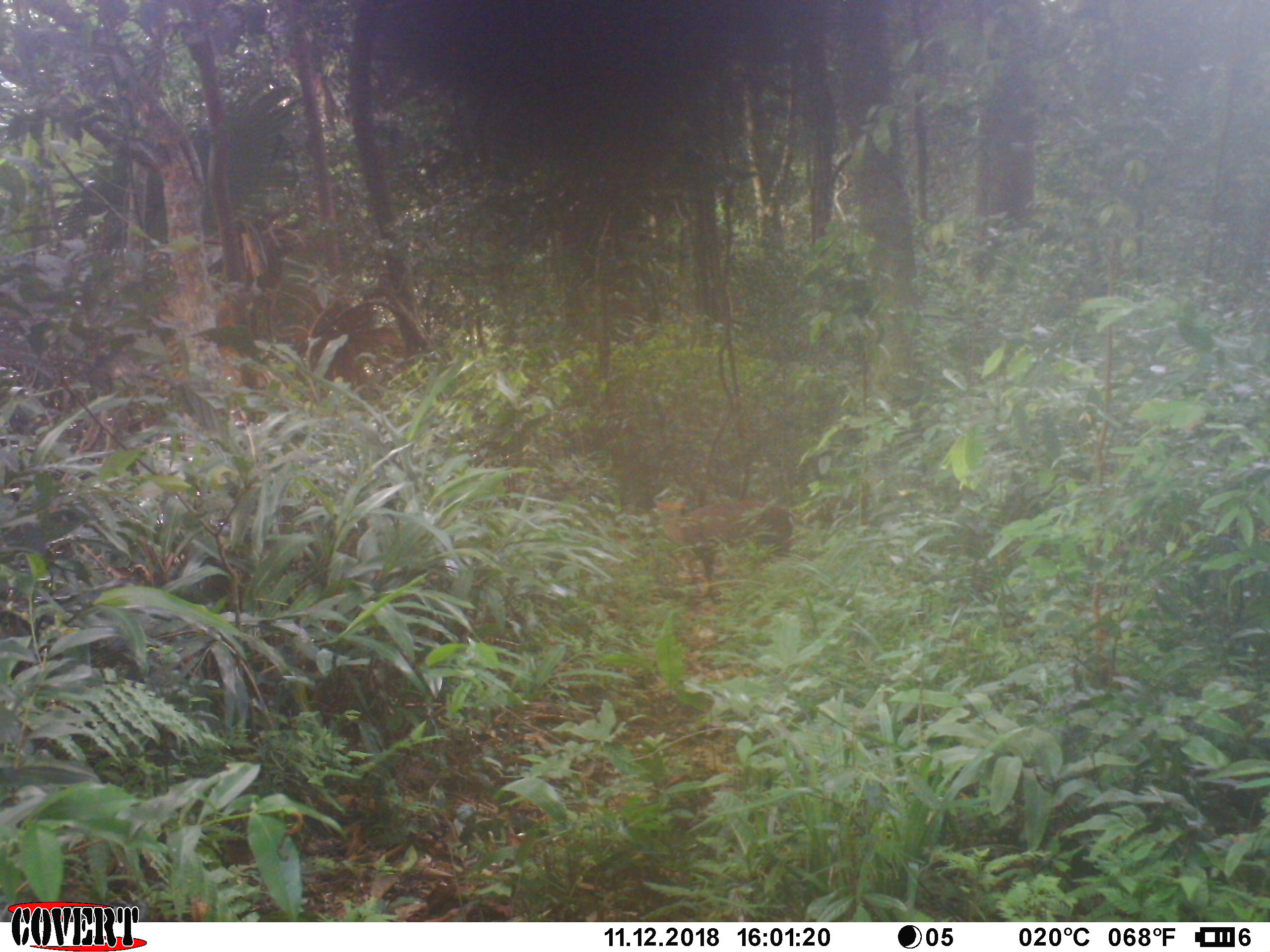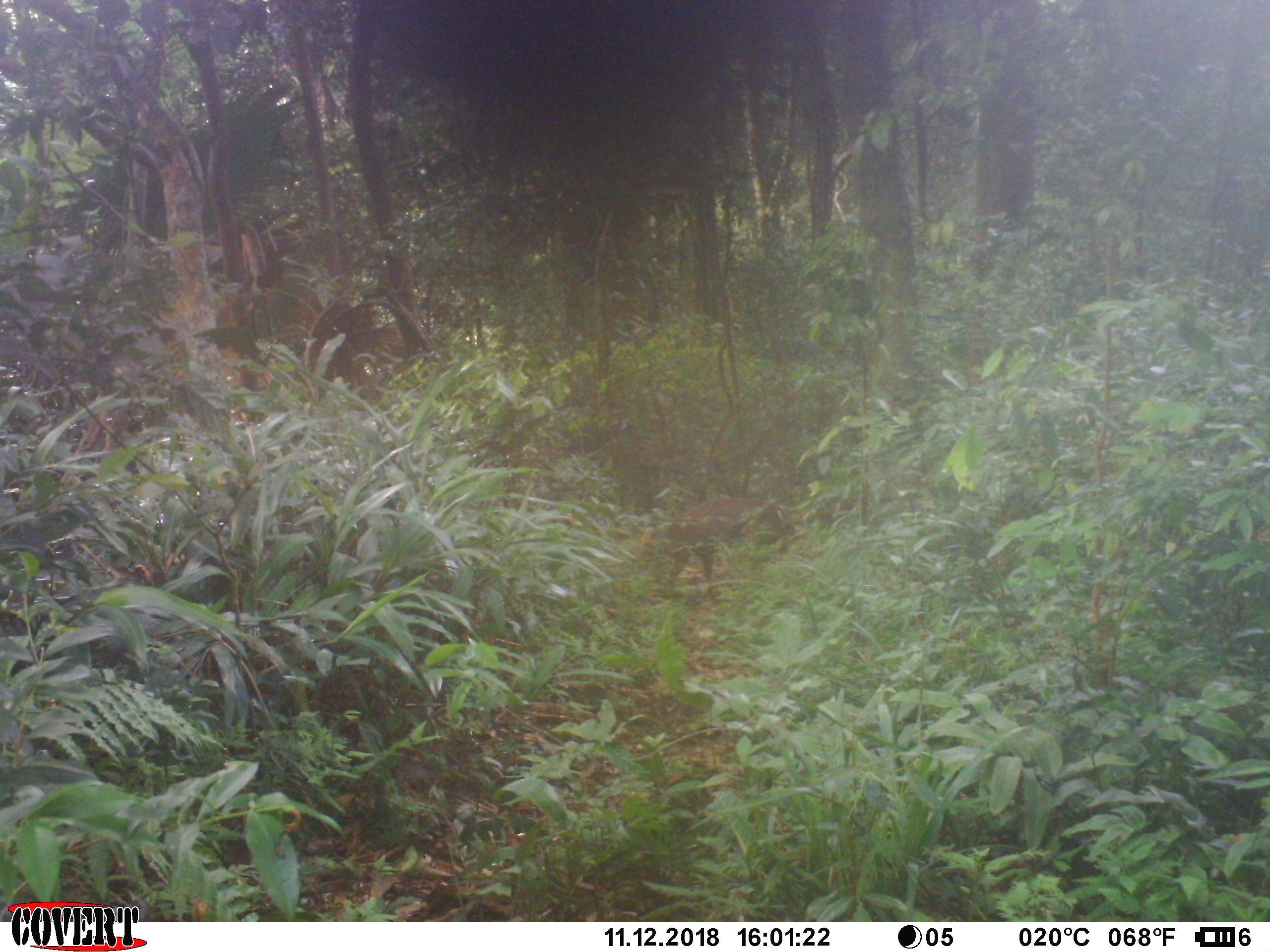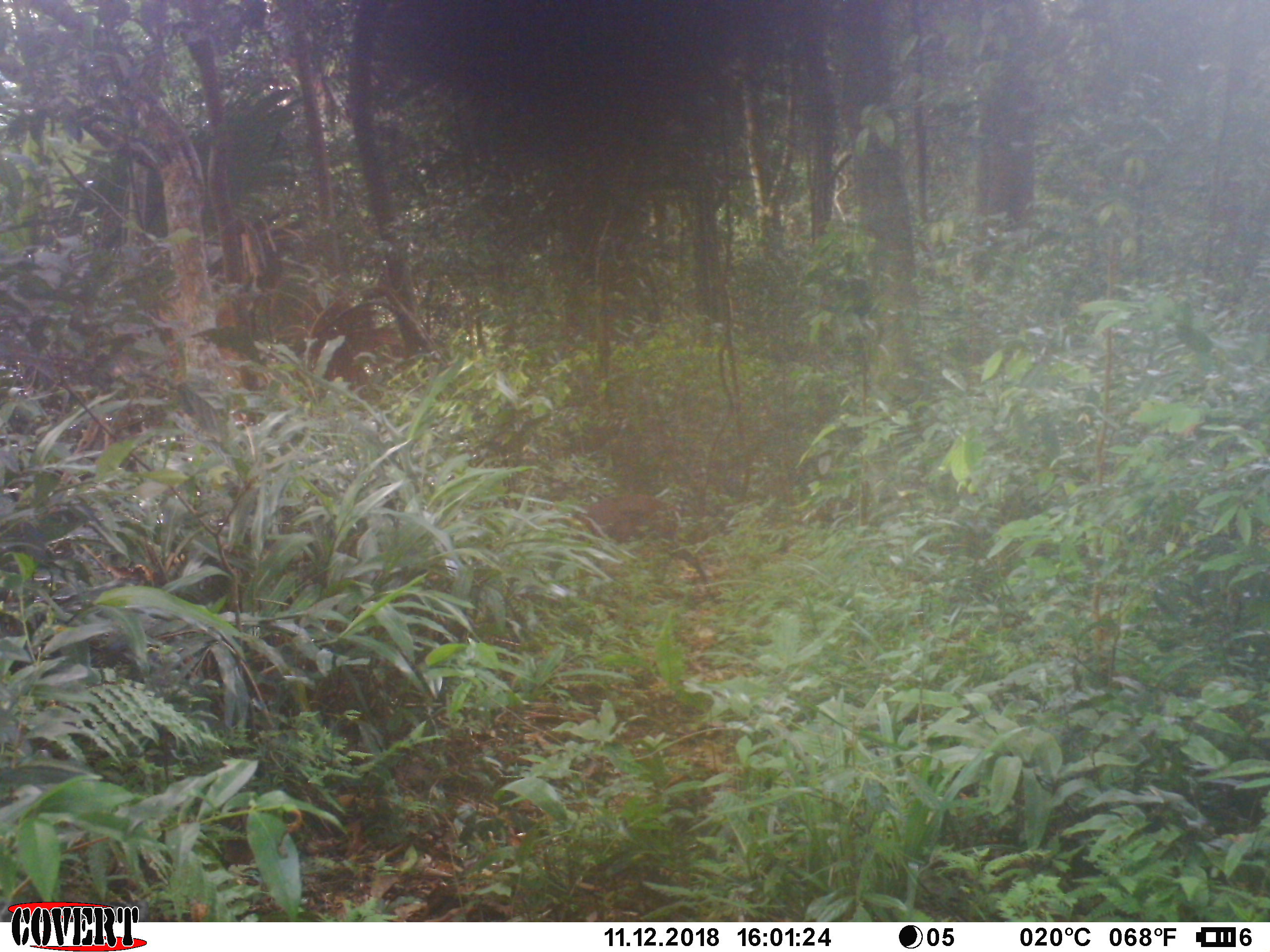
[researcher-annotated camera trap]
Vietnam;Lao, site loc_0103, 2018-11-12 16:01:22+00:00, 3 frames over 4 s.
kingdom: Animalia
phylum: Chordata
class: Mammalia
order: Artiodactyla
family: Cervidae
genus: Muntiacus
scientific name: Muntiacus rooseveltorum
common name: roosevelt's muntjac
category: roosevelts muntjac group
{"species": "roosevelts muntjac group (roosevelt's muntjac) (Muntiacus rooseveltorum)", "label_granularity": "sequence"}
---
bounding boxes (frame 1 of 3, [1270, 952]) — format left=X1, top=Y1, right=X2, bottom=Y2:
roosevelts muntjac group: left=656, top=498, right=789, bottom=603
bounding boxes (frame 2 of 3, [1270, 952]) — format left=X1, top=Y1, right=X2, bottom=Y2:
roosevelts muntjac group: left=620, top=497, right=786, bottom=605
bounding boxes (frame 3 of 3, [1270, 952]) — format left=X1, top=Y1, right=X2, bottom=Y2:
roosevelts muntjac group: left=550, top=493, right=709, bottom=592